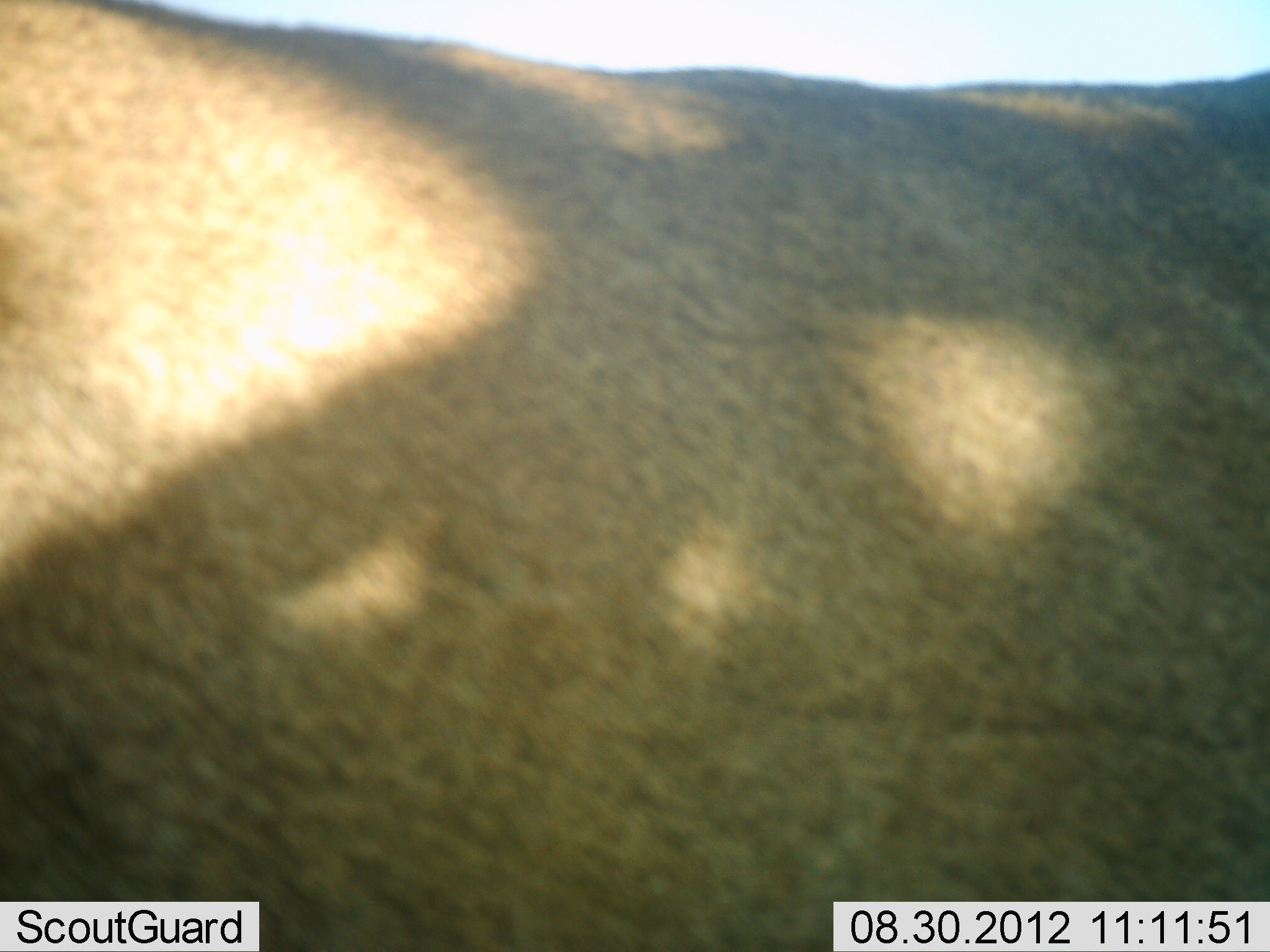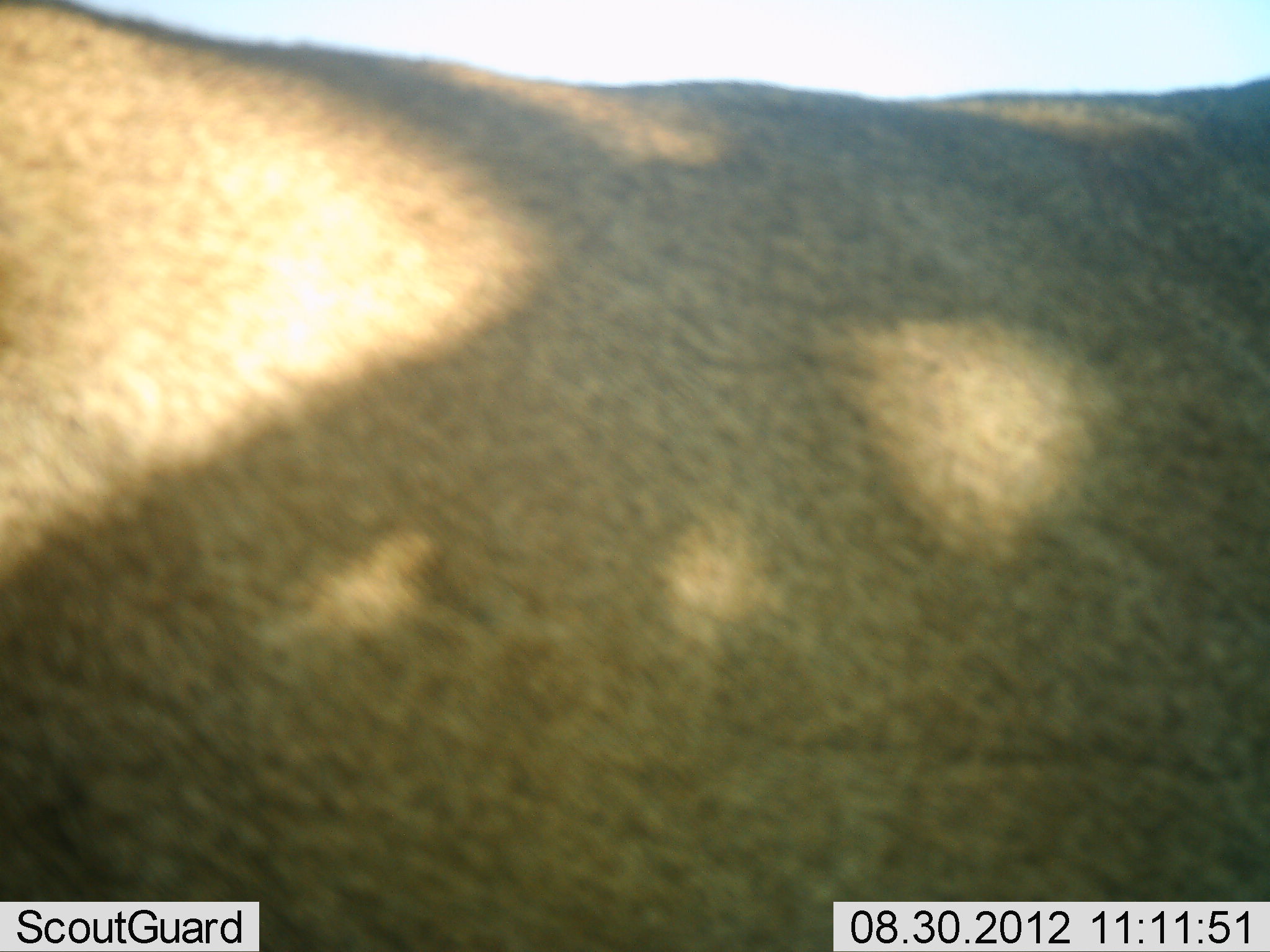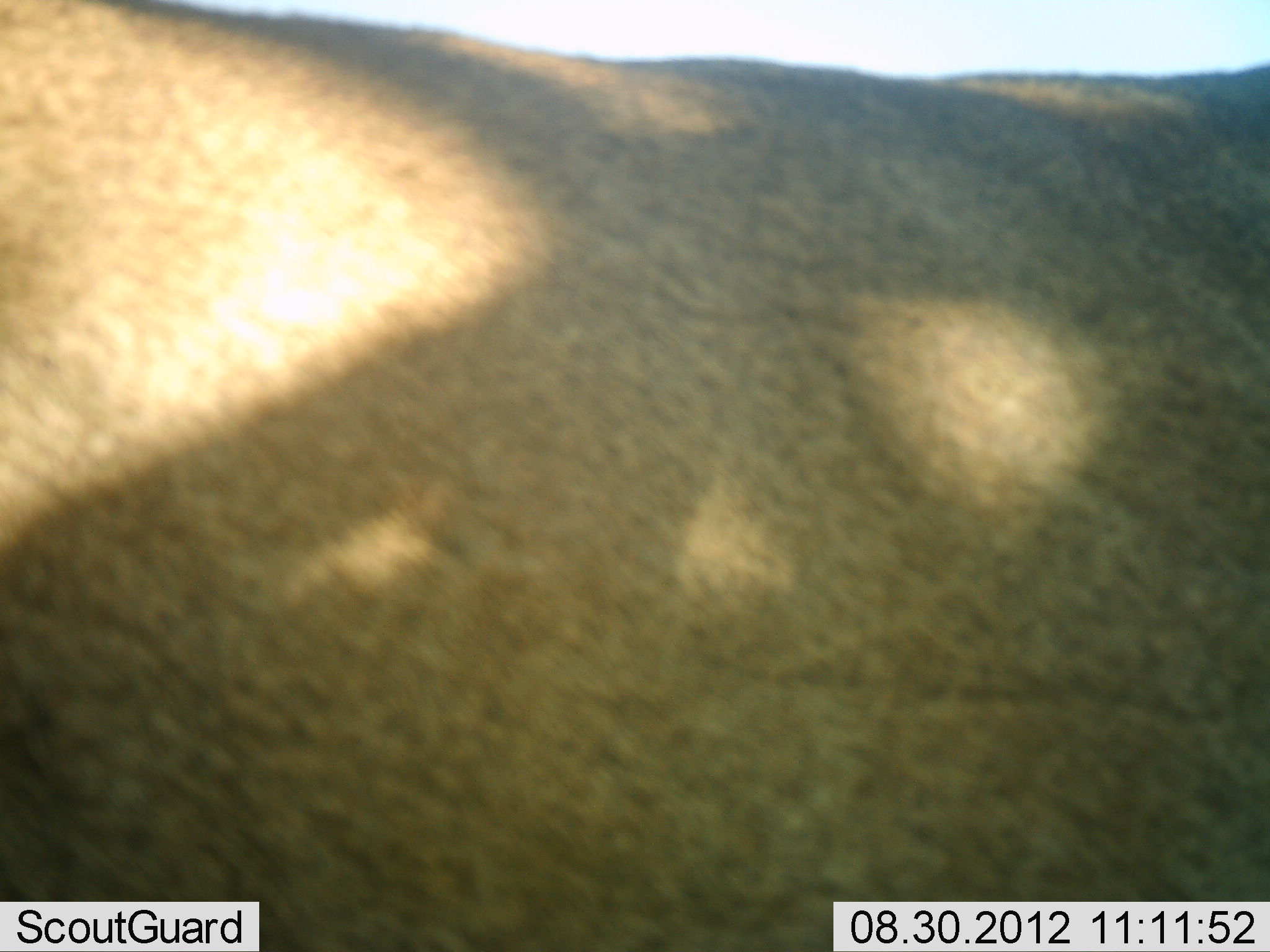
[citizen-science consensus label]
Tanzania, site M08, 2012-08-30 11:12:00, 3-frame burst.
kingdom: Animalia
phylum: Chordata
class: Mammalia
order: Artiodactyla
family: Bovidae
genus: Connochaetes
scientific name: Connochaetes taurinus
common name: blue wildebeest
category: wildebeest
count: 1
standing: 100%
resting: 0%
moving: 0%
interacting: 0%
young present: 0%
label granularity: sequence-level